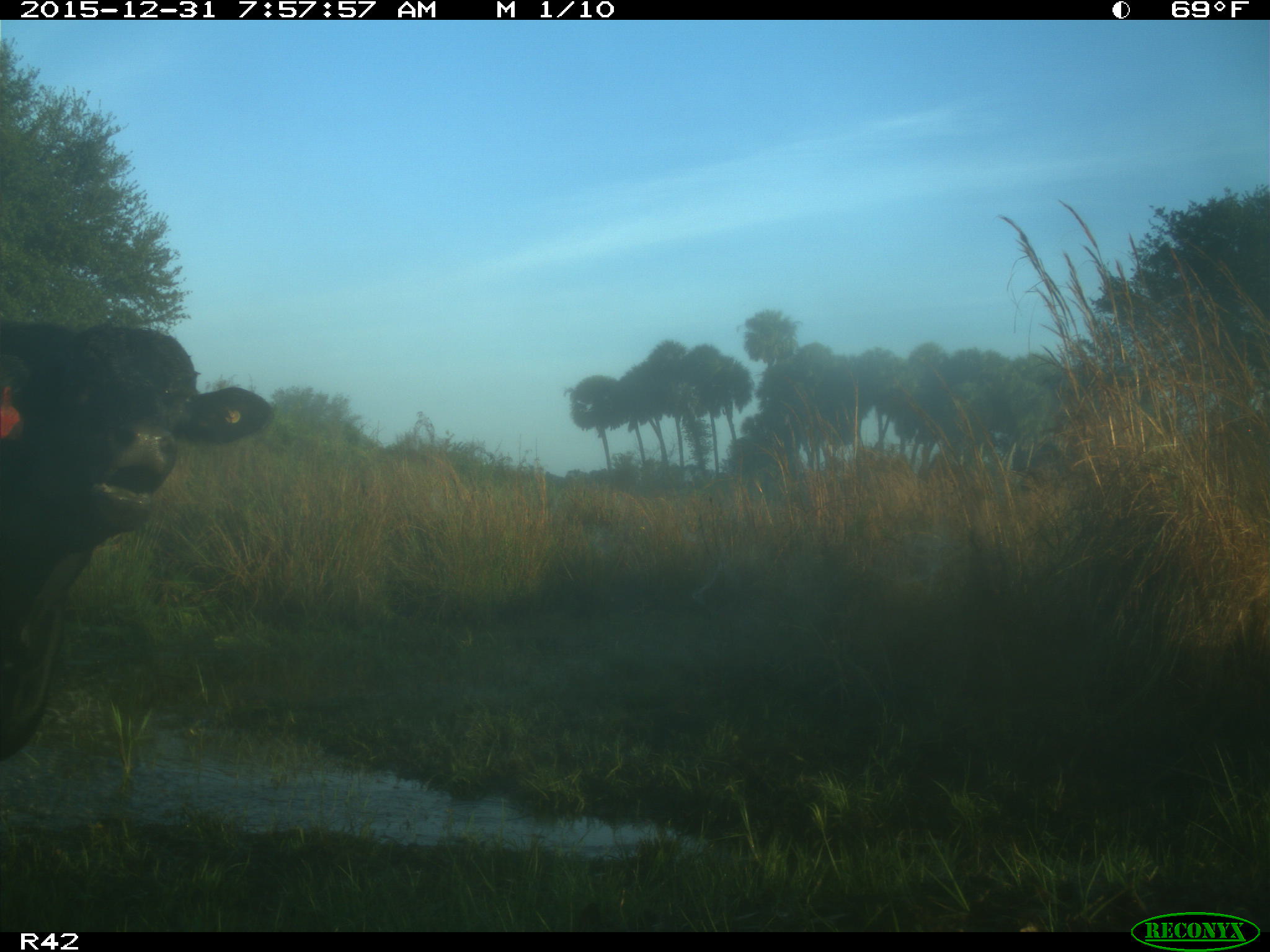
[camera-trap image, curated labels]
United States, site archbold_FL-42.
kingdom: Animalia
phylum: Chordata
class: Mammalia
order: Artiodactyla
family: Bovidae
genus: Bos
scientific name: Bos taurus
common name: domestic cow